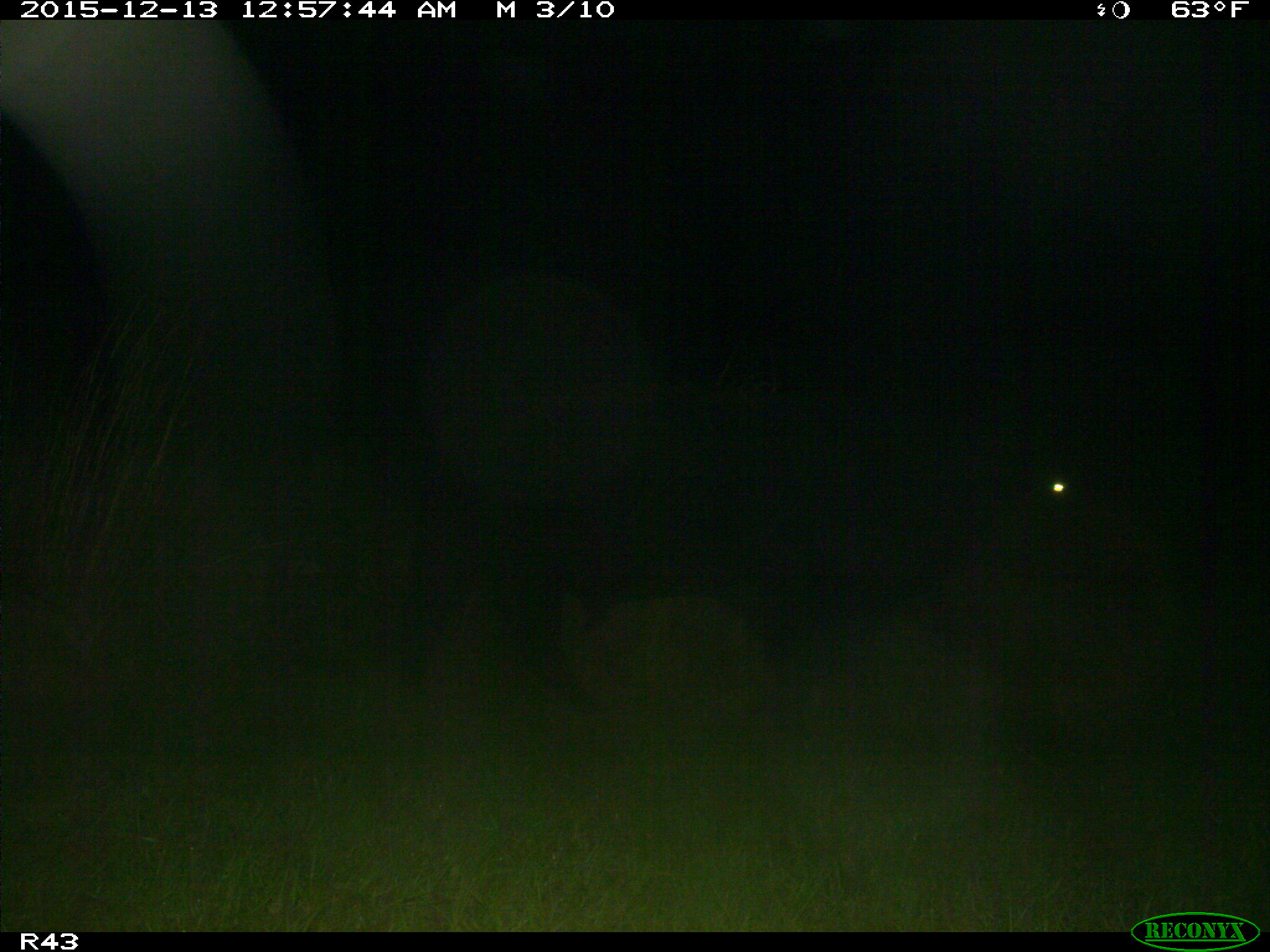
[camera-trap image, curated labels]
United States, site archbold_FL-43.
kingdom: Animalia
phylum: Chordata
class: Mammalia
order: Artiodactyla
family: Bovidae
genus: Bos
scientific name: Bos taurus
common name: domestic cow